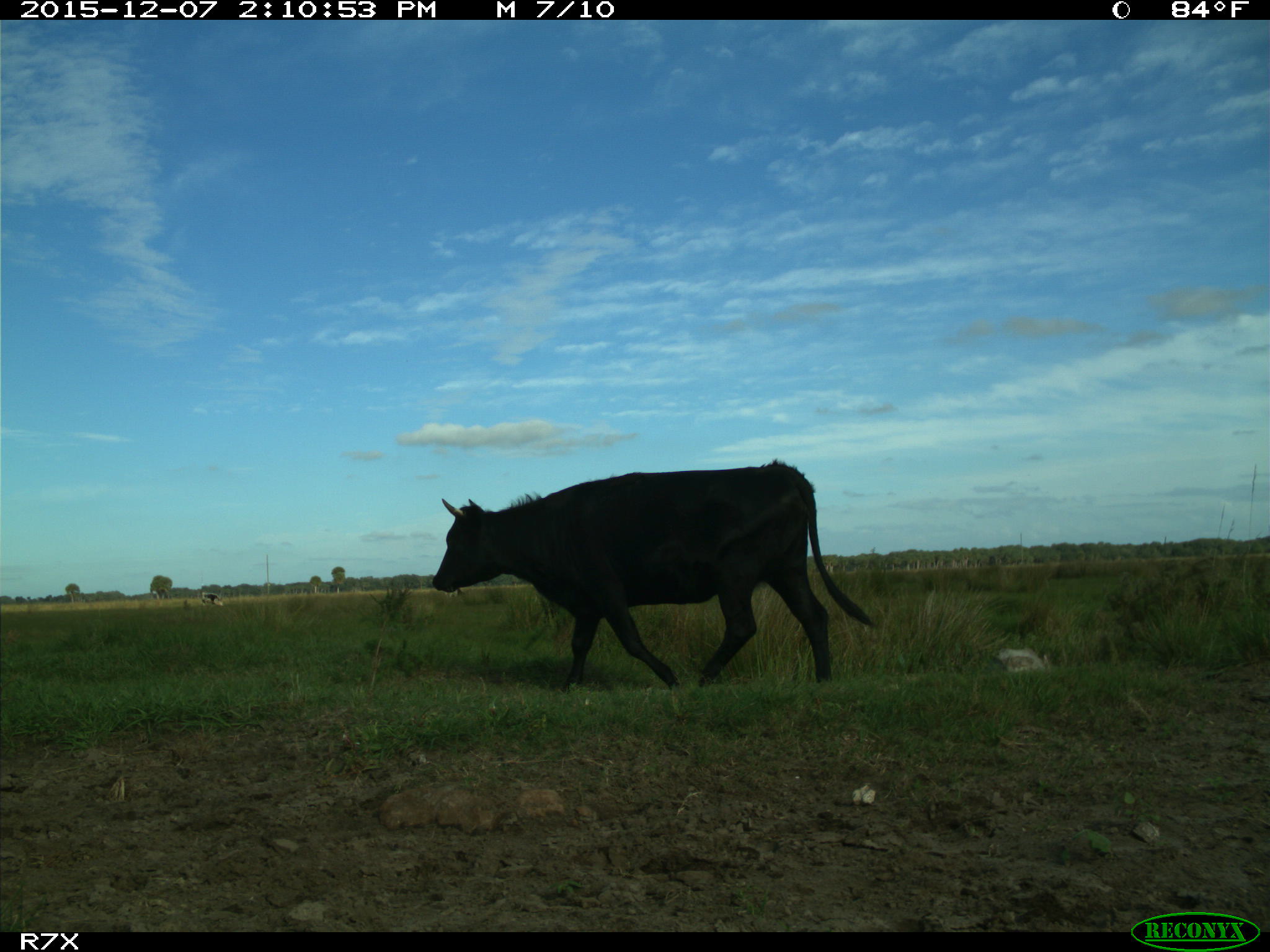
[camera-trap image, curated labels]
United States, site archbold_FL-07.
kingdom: Animalia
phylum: Chordata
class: Mammalia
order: Artiodactyla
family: Bovidae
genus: Bos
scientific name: Bos taurus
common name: domestic cow